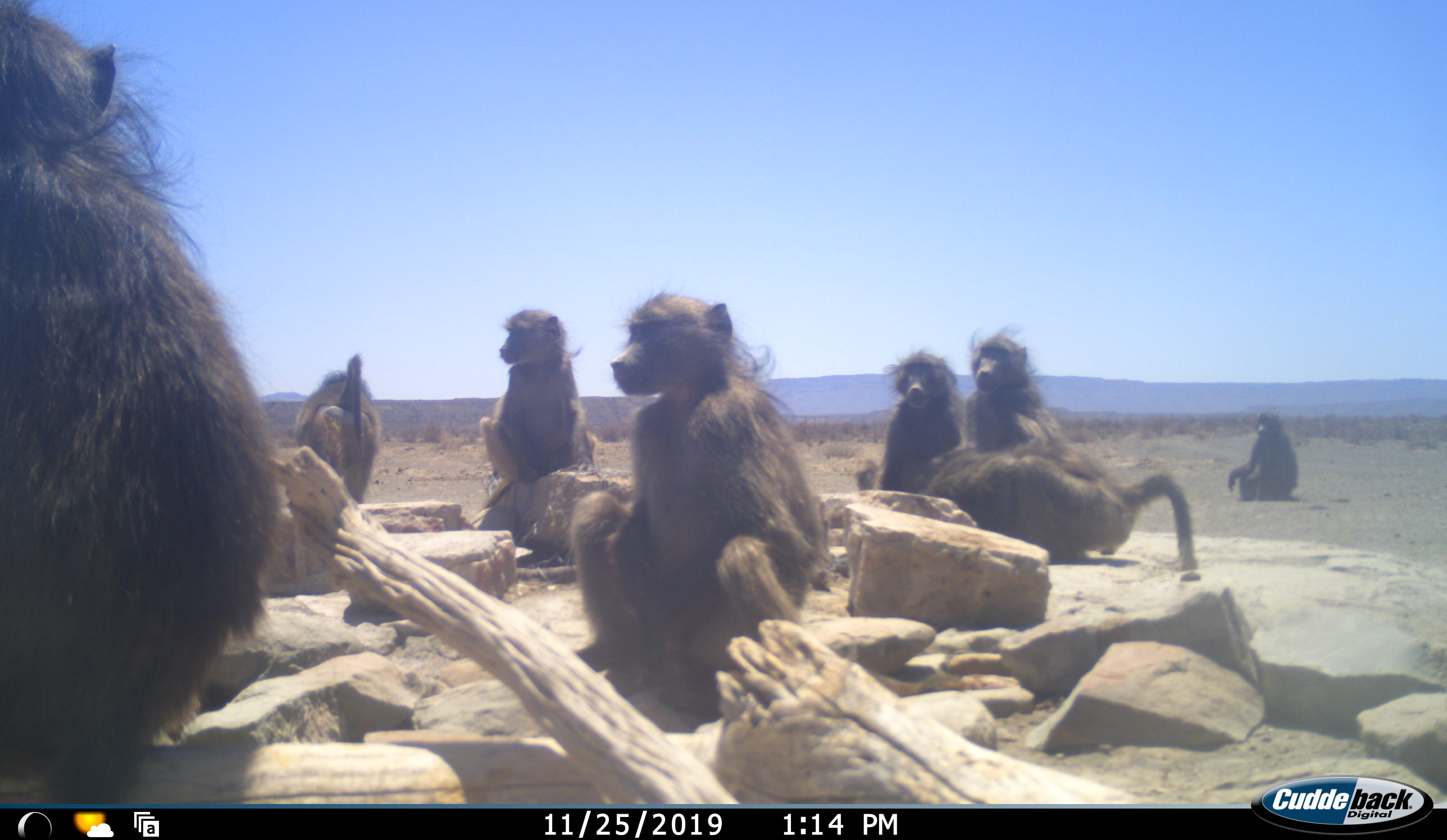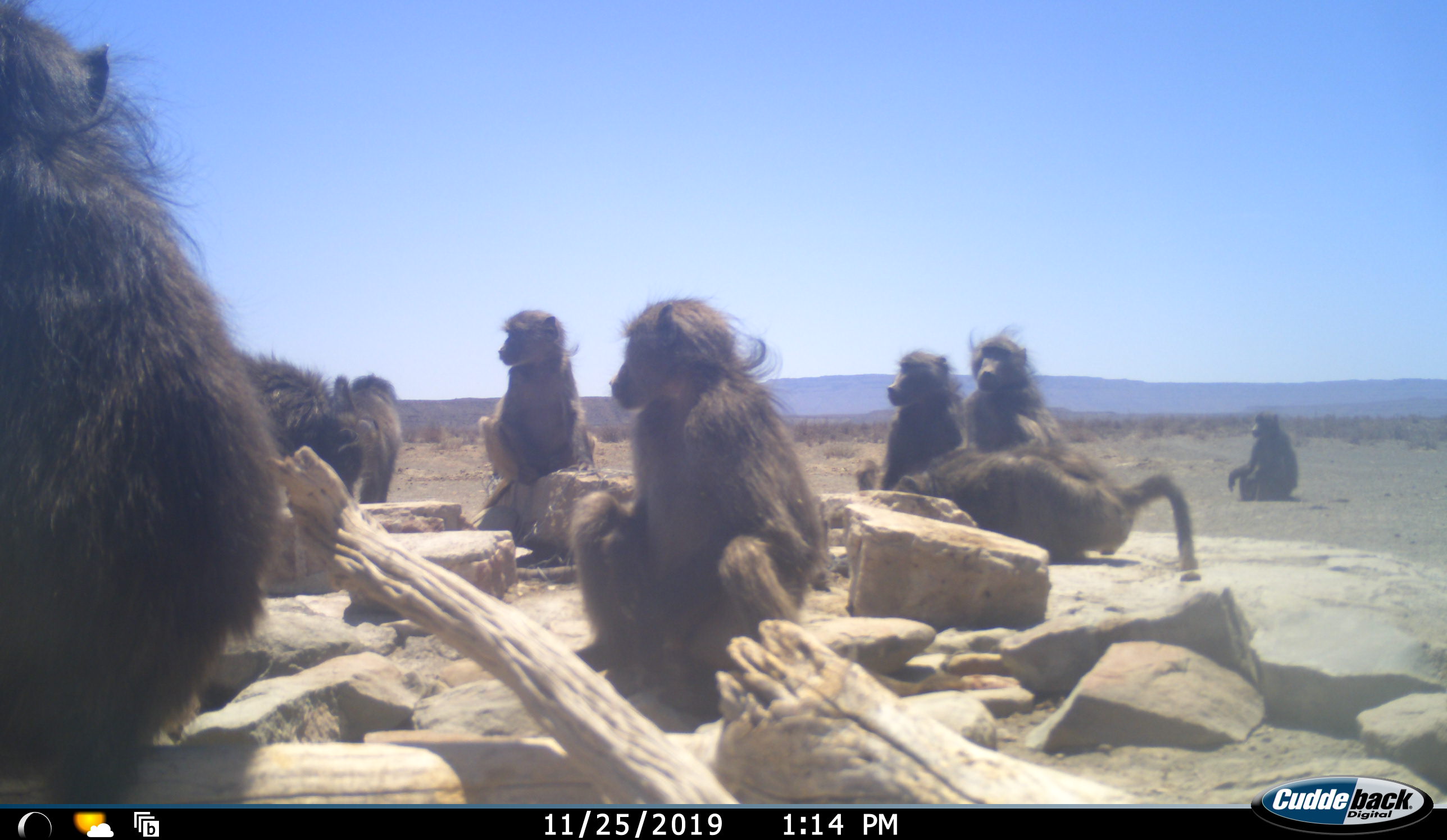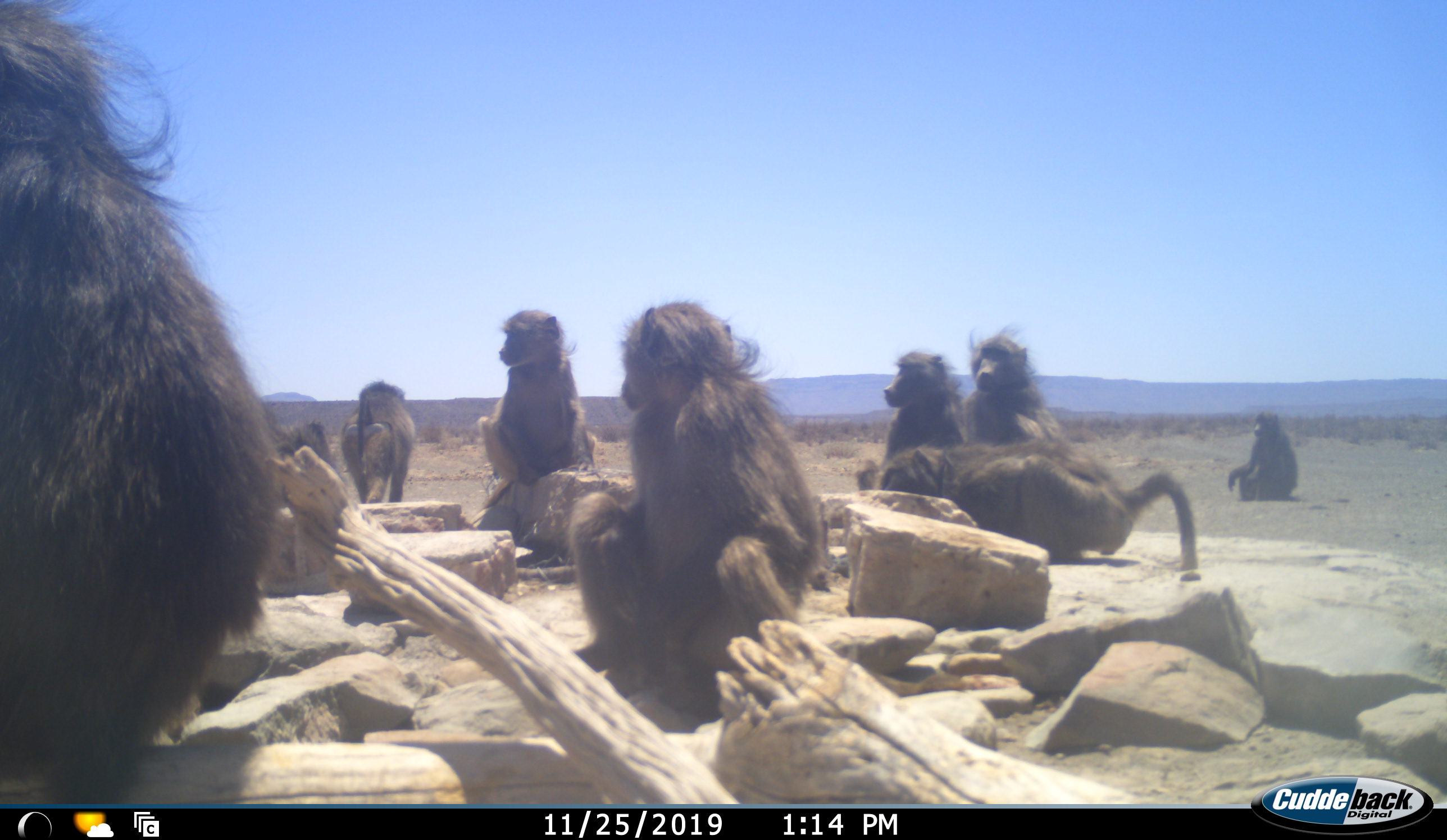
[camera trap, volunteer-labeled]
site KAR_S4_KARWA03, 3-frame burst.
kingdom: Animalia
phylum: Chordata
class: Mammalia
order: Primates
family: Cercopithecidae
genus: Papio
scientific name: Papio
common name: baboon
Baboon (Papio), count 9. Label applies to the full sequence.